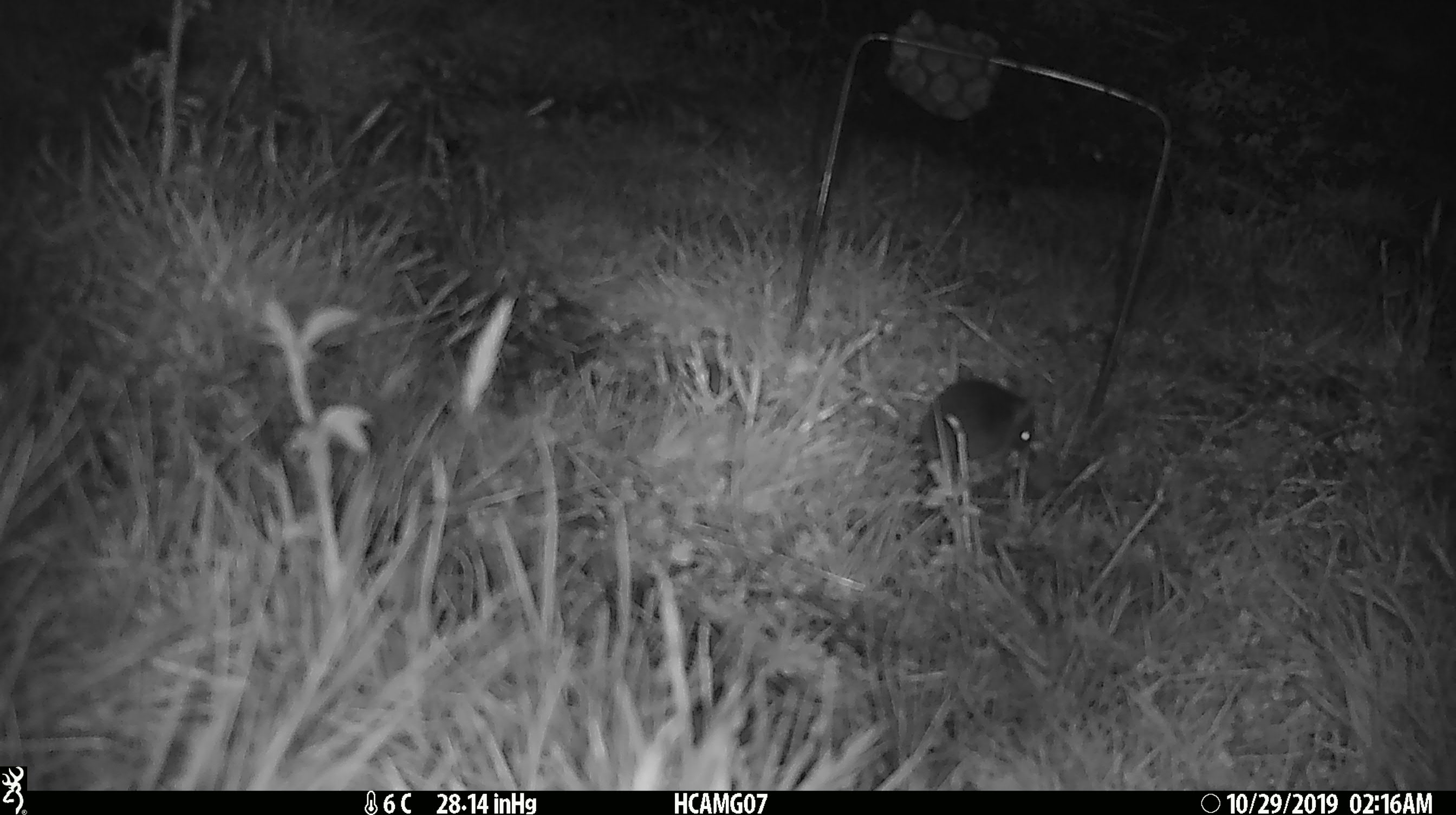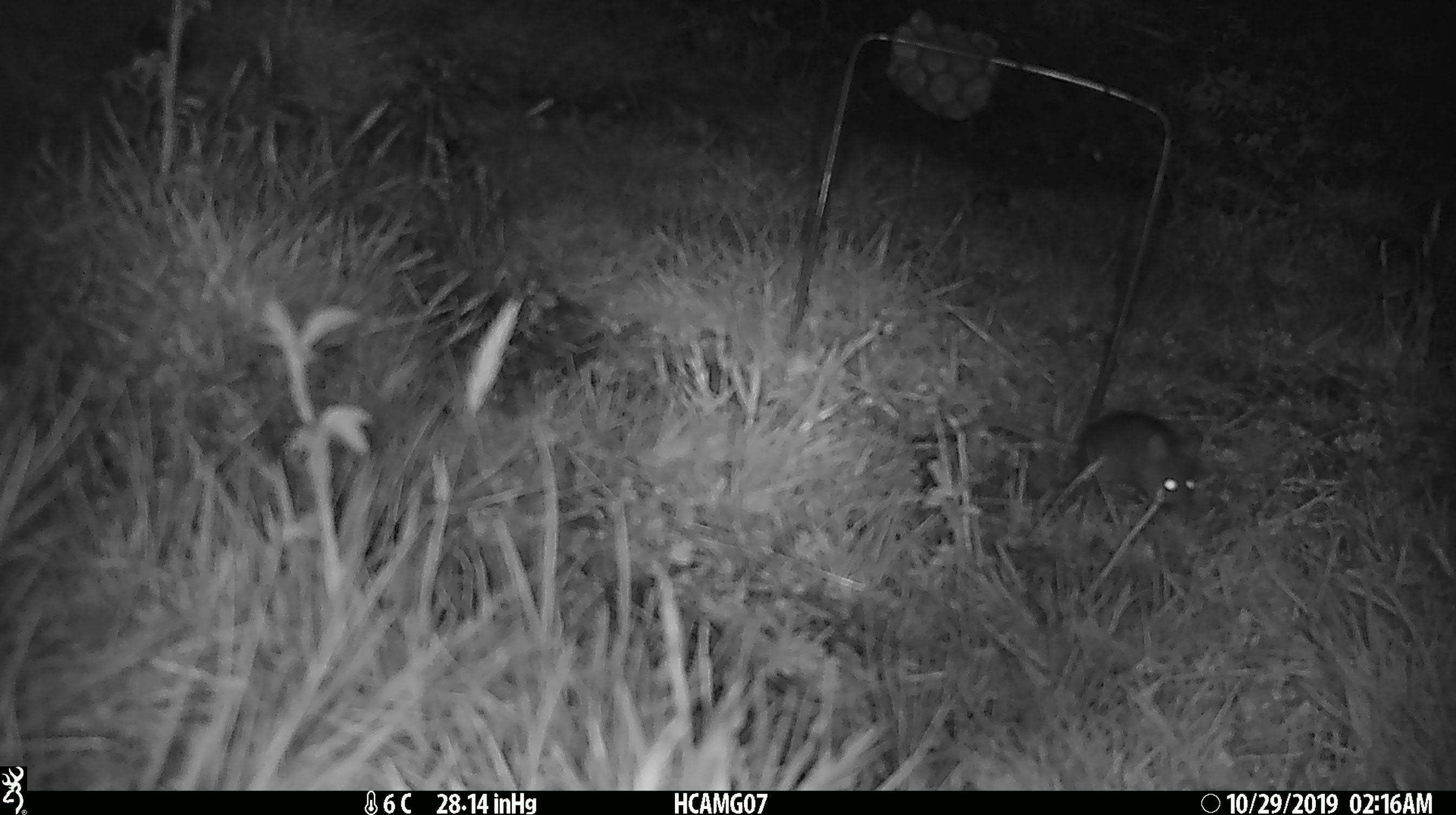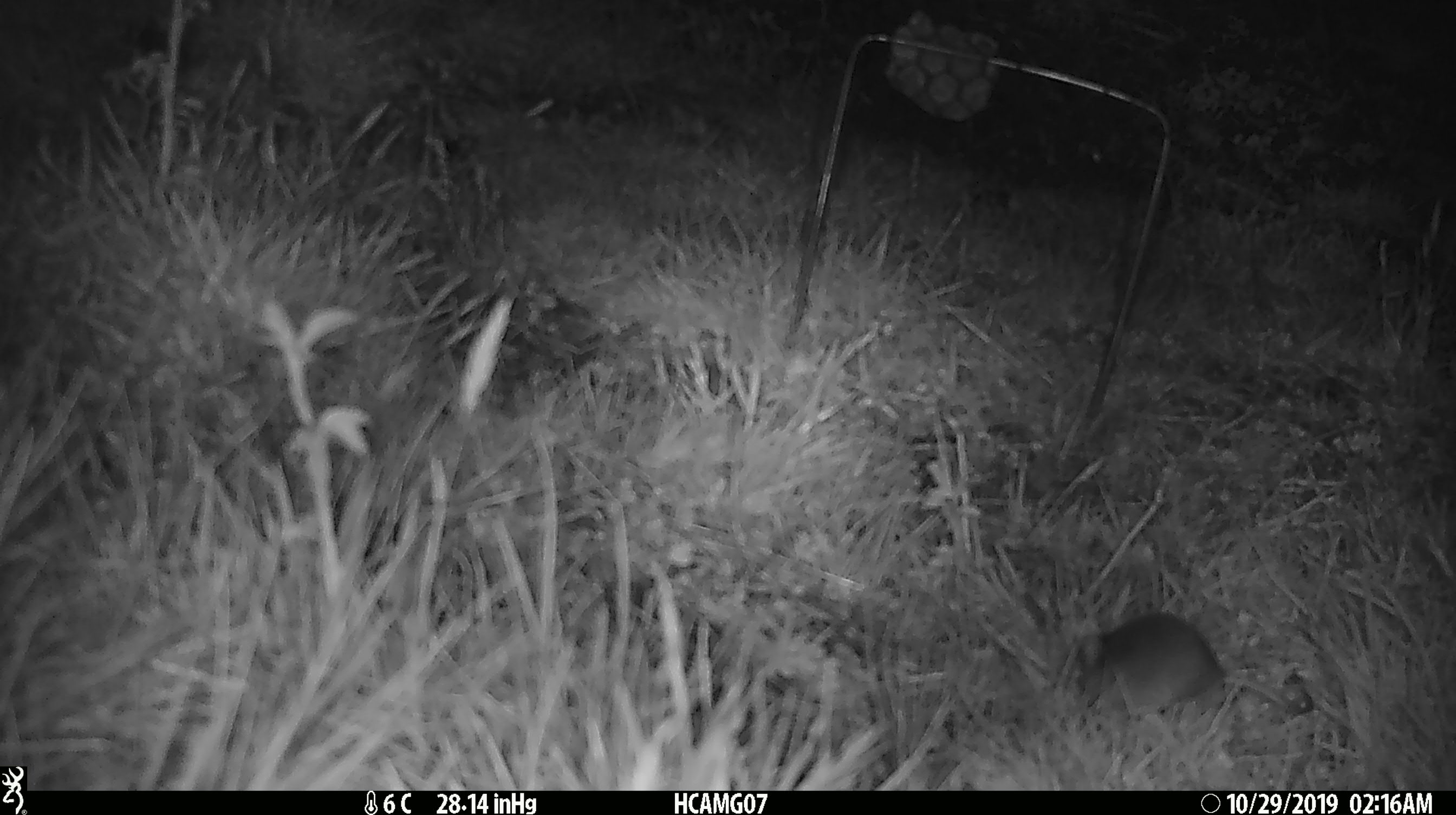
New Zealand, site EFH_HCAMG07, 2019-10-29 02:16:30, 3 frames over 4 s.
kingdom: Animalia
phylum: Chordata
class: Mammalia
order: Rodentia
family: Muridae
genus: Mus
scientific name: Mus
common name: mouse